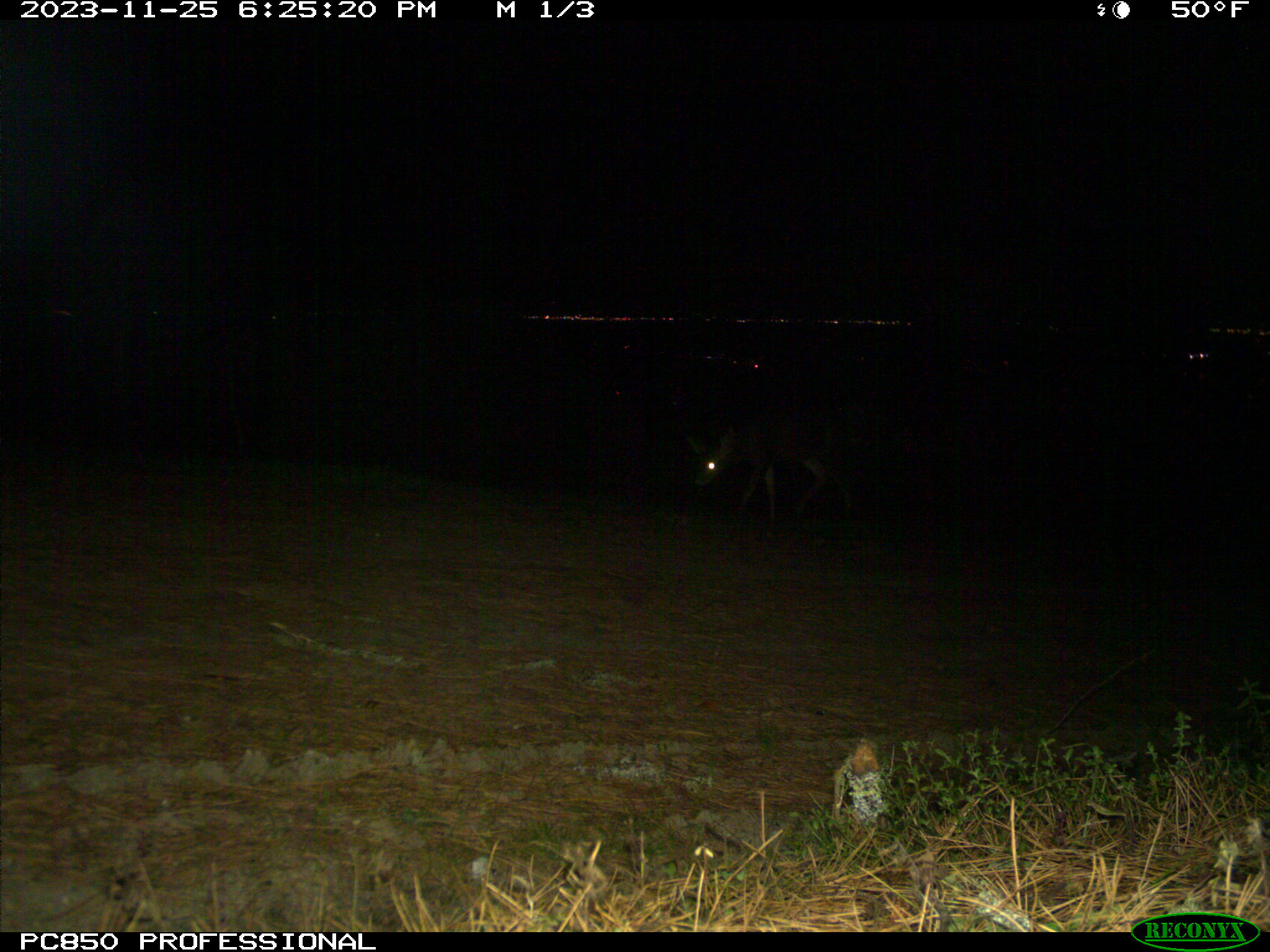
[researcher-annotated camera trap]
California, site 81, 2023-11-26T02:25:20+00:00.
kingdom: Animalia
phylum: Chordata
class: Mammalia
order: Artiodactyla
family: Cervidae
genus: Odocoileus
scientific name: Odocoileus hemionus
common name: mule deer